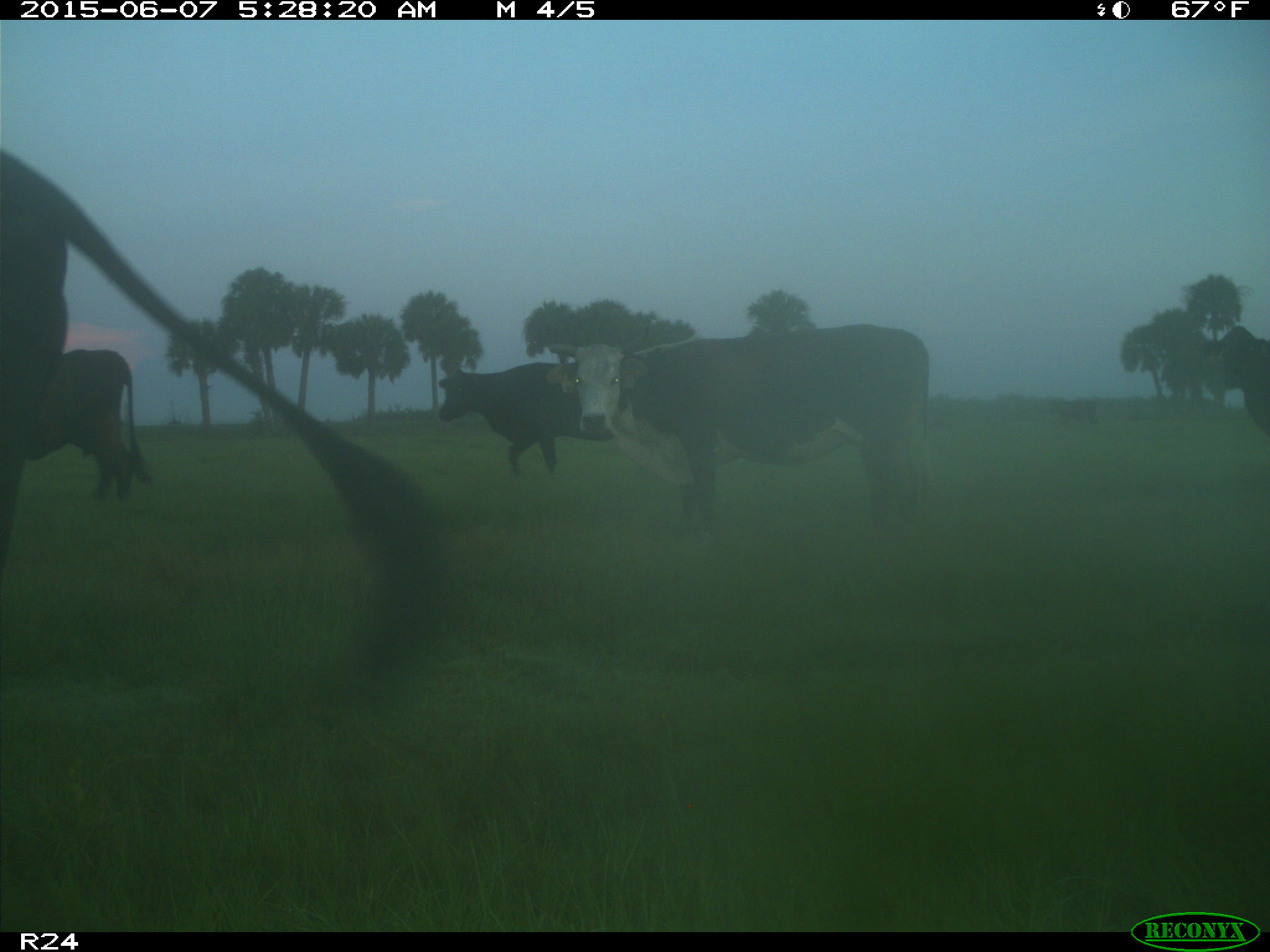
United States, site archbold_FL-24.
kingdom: Animalia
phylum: Chordata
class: Mammalia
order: Artiodactyla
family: Bovidae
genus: Bos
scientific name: Bos taurus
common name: domestic cow